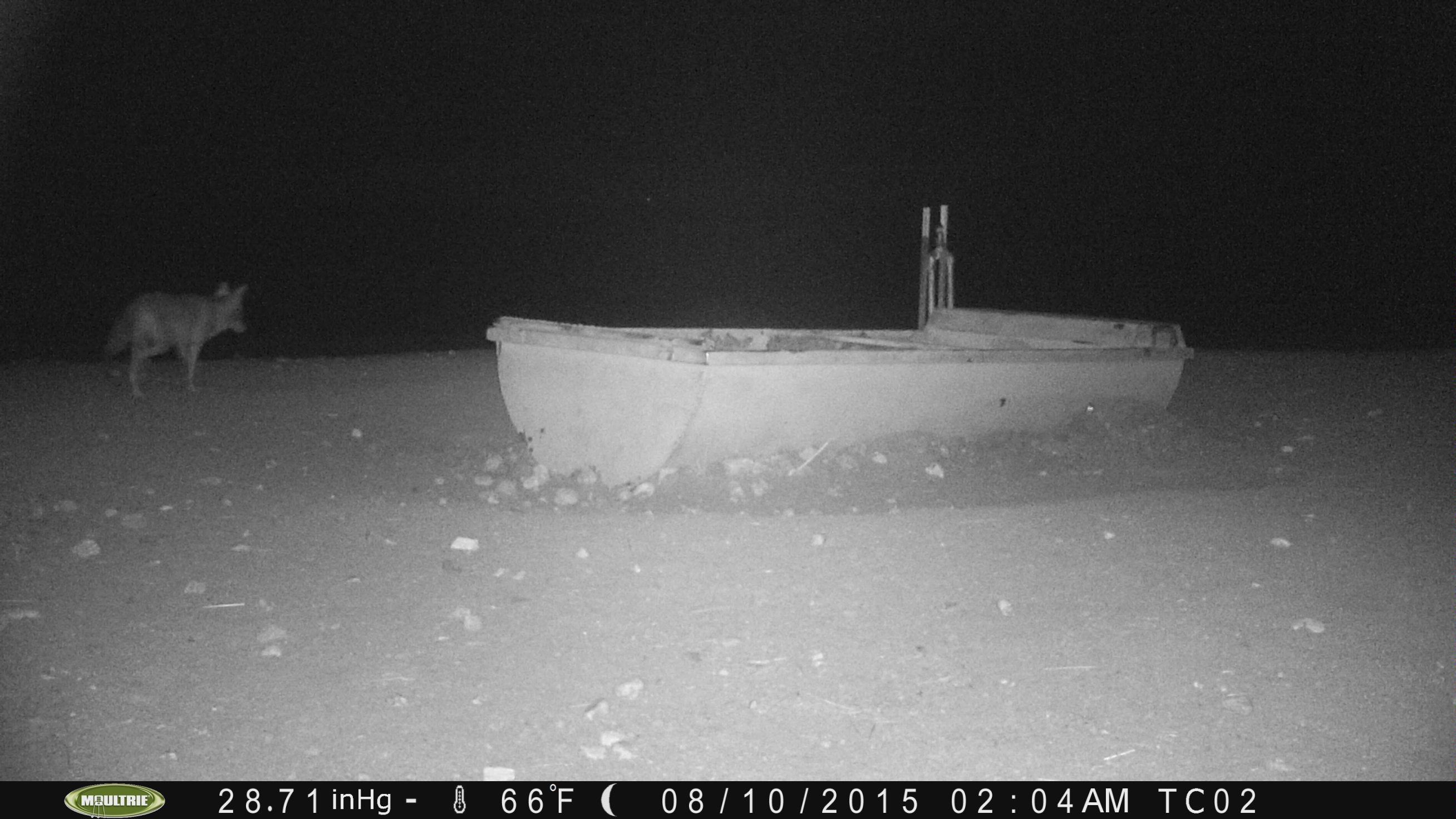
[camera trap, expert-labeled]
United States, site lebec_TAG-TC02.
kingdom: Animalia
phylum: Chordata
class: Mammalia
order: Carnivora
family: Canidae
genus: Canis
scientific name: Canis latrans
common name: coyote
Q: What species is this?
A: Canis latrans (coyote).